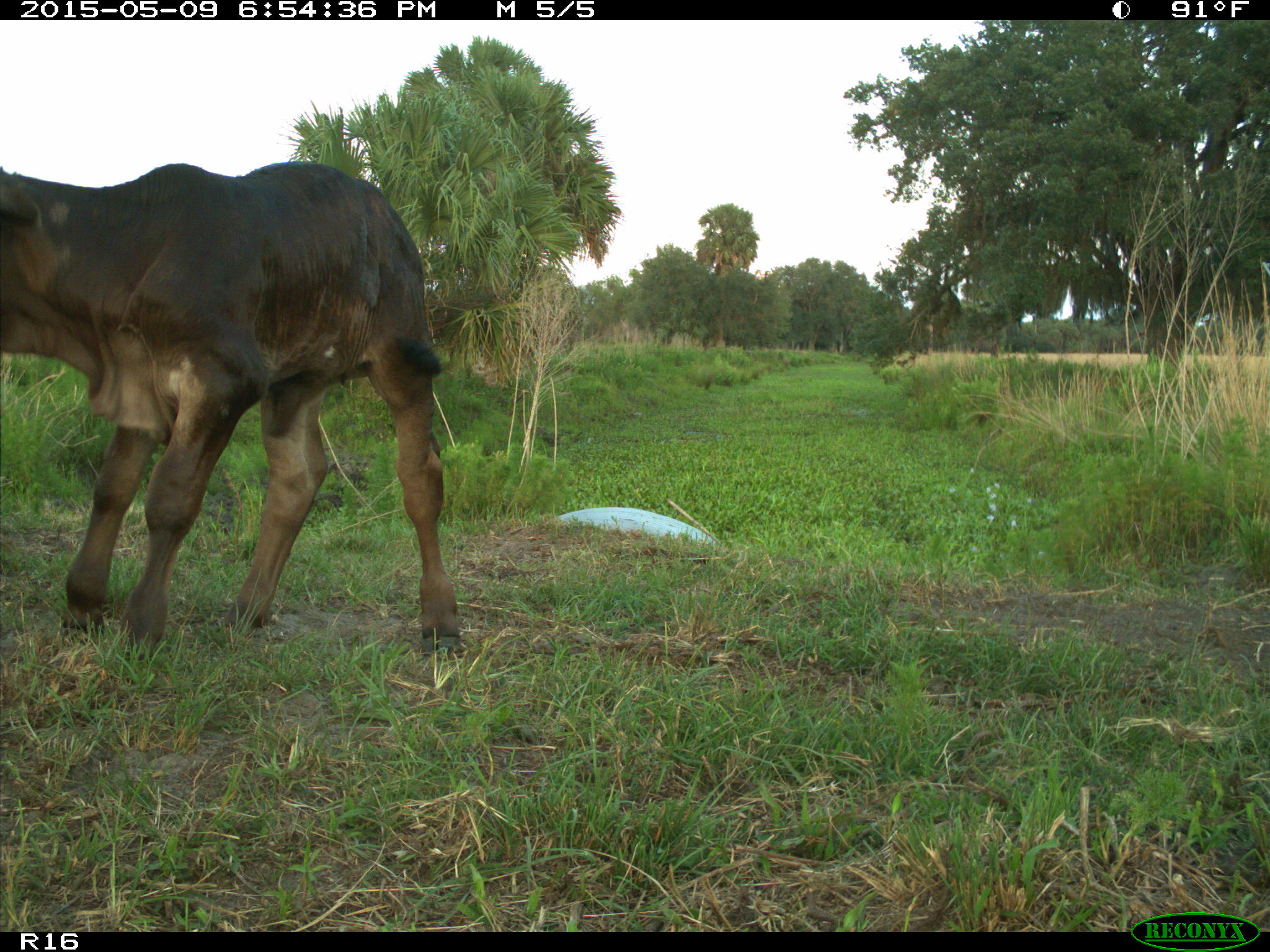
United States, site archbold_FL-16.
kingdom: Animalia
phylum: Chordata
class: Mammalia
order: Artiodactyla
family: Bovidae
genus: Bos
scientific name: Bos taurus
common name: domestic cow